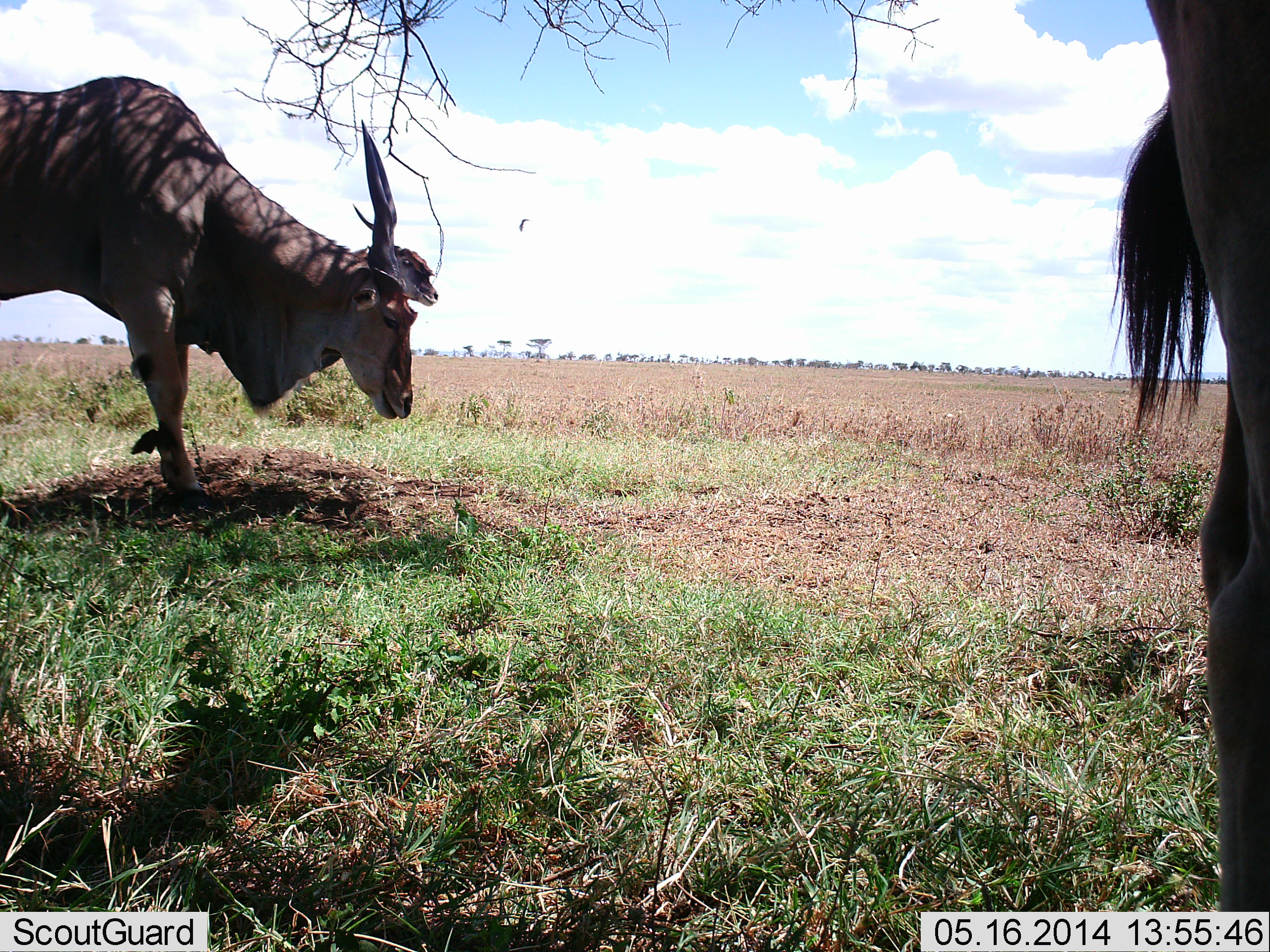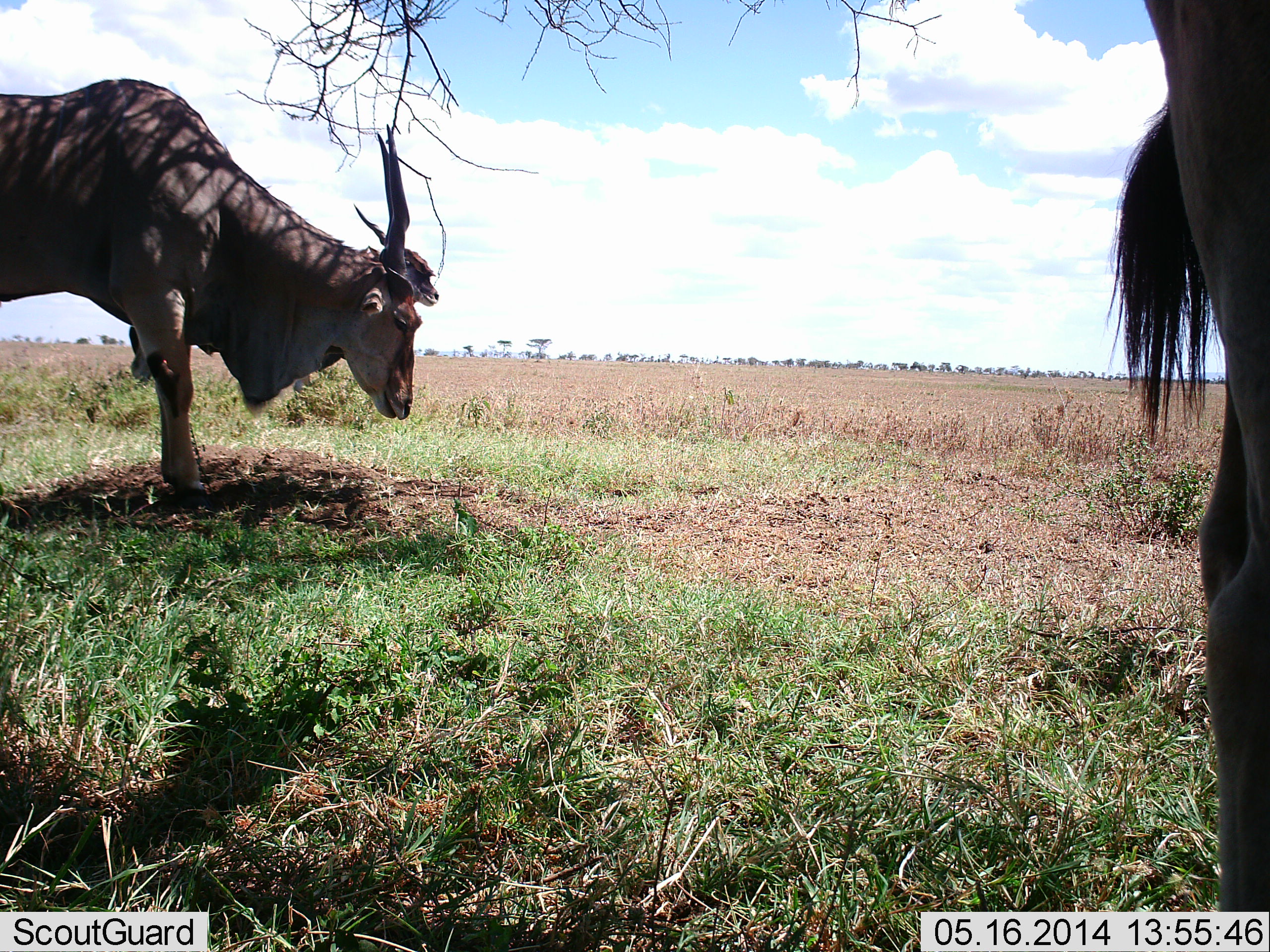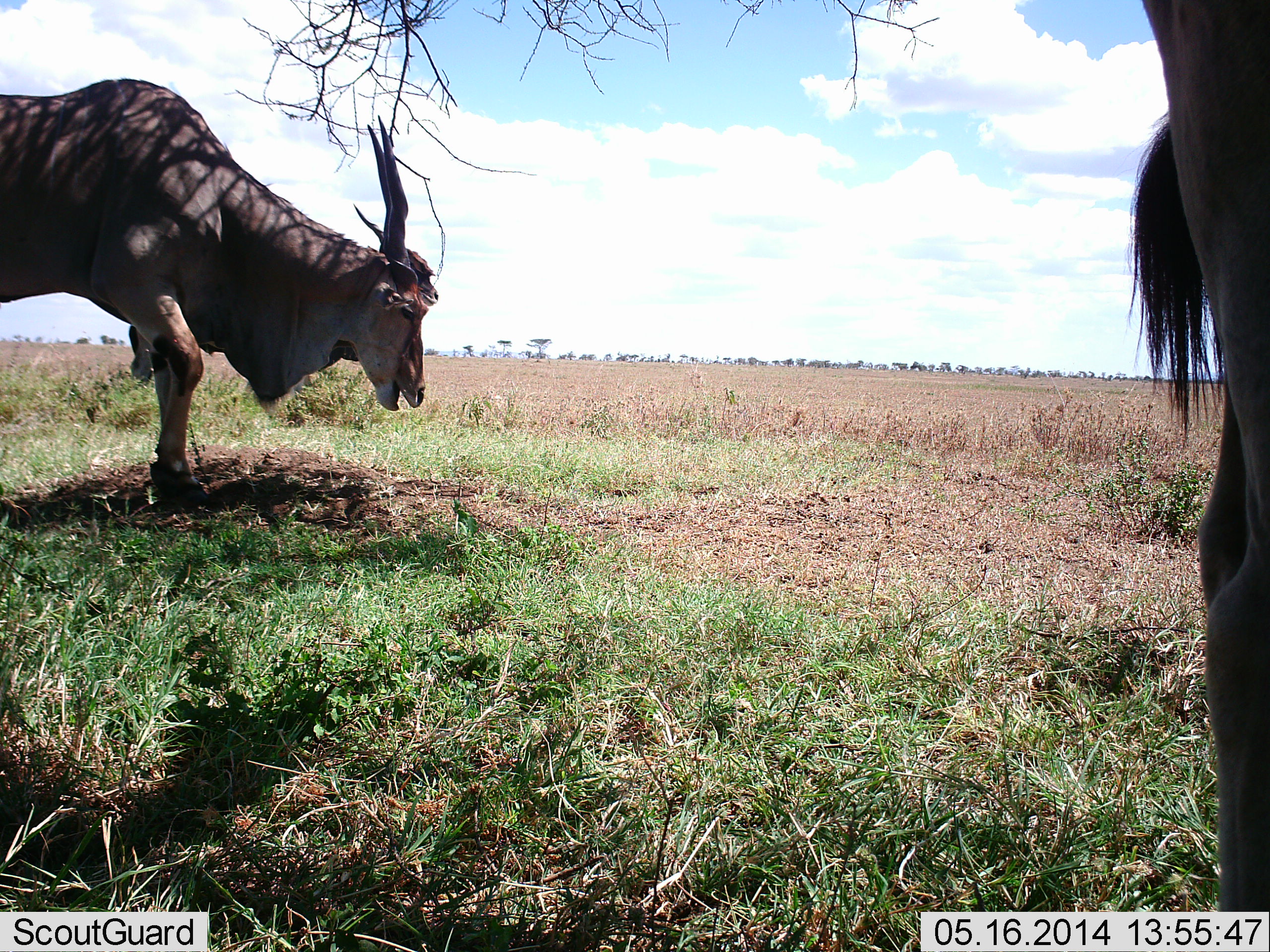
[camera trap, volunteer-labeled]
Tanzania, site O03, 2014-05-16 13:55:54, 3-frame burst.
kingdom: Animalia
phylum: Chordata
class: Mammalia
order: Artiodactyla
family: Bovidae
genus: Tragelaphus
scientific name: Tragelaphus oryx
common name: eland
Eland (Tragelaphus oryx), count 2. Behavior (volunteer vote fractions): standing 100%, resting 0%, moving 0%, interacting 0%. Young present (vote fraction): 0%. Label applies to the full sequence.